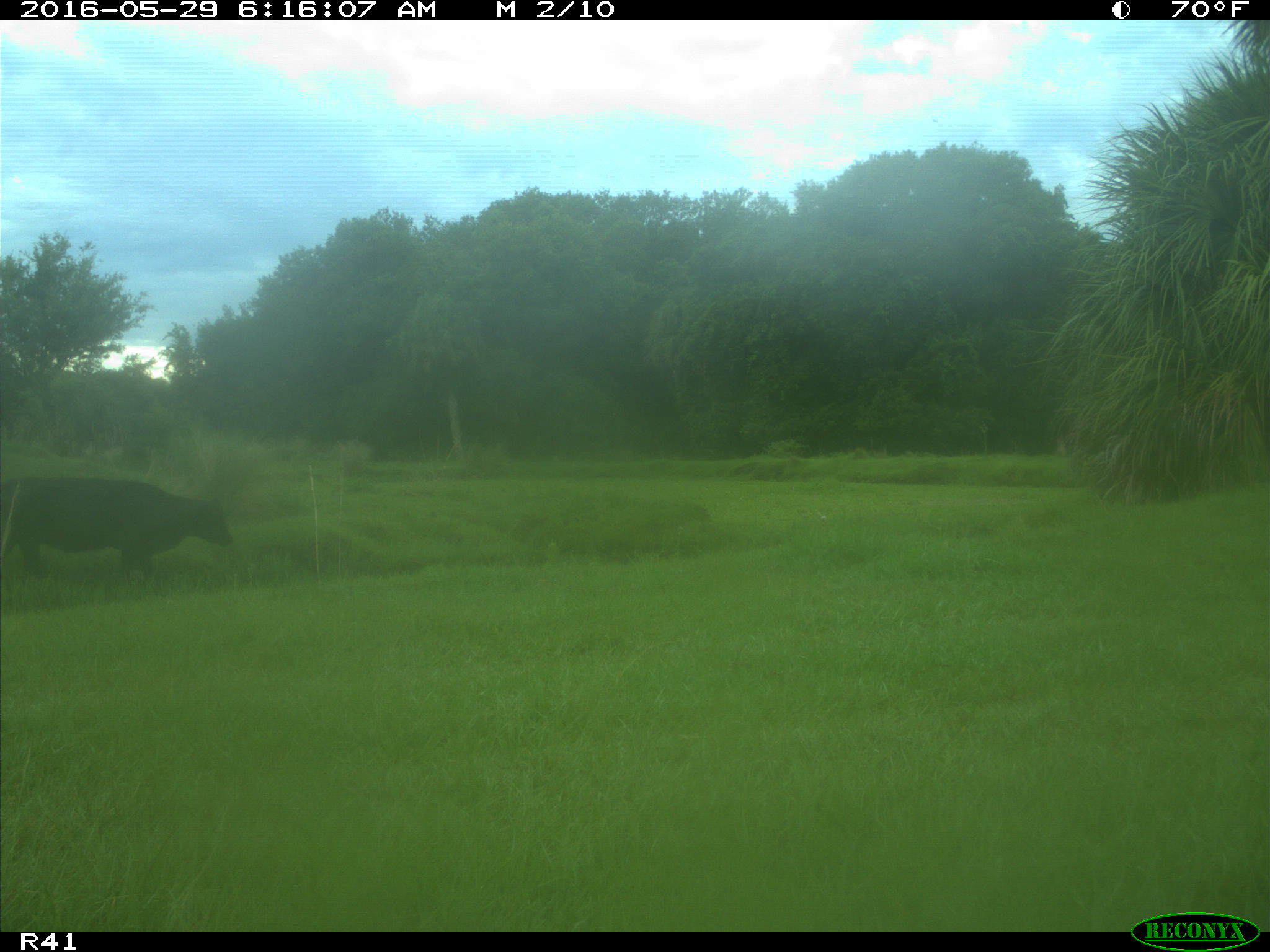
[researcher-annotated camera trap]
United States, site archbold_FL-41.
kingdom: Animalia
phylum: Chordata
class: Mammalia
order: Artiodactyla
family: Bovidae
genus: Bos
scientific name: Bos taurus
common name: domestic cow